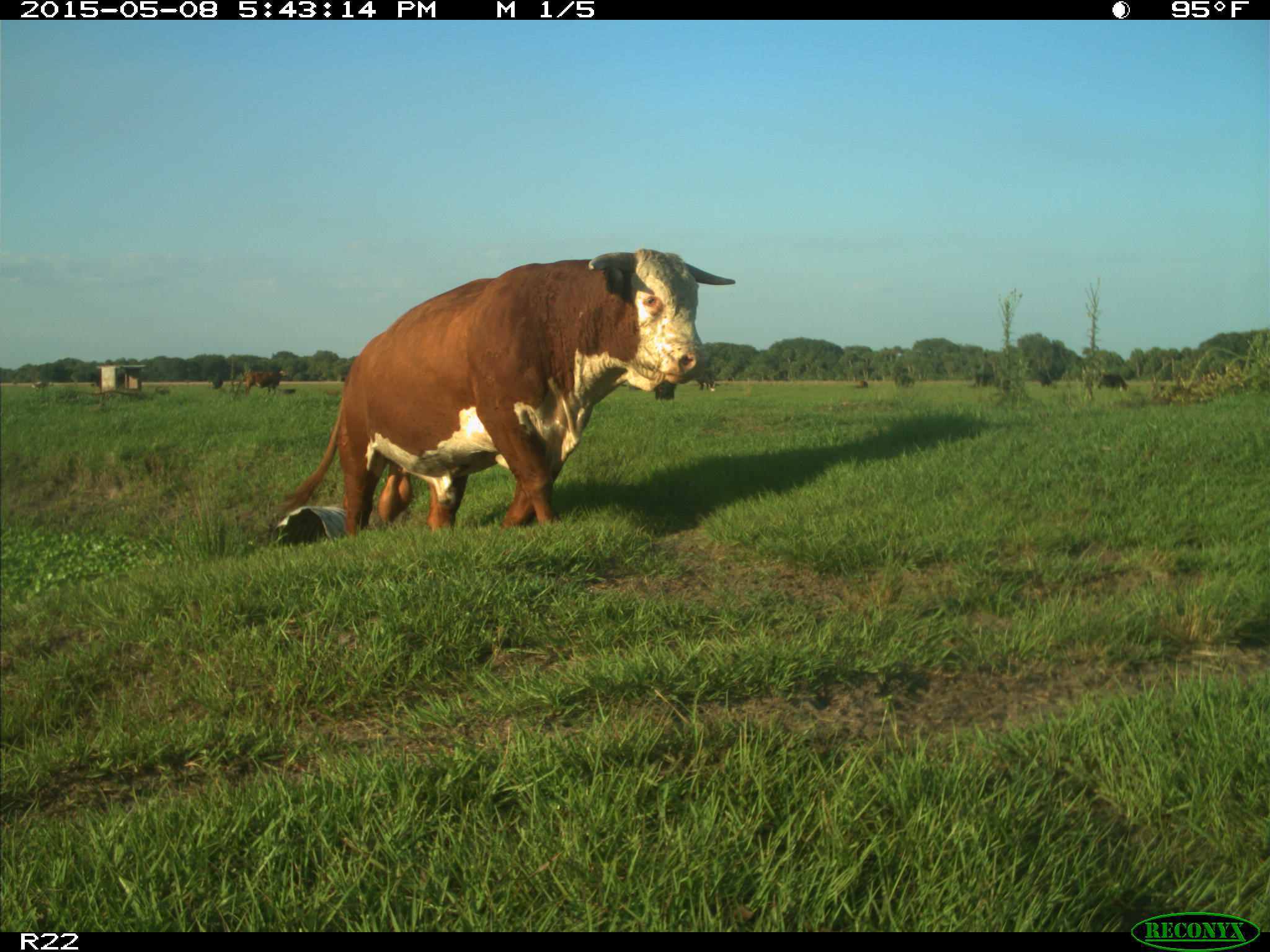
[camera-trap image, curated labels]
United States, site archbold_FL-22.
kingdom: Animalia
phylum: Chordata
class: Mammalia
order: Artiodactyla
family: Bovidae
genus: Bos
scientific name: Bos taurus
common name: domestic cow